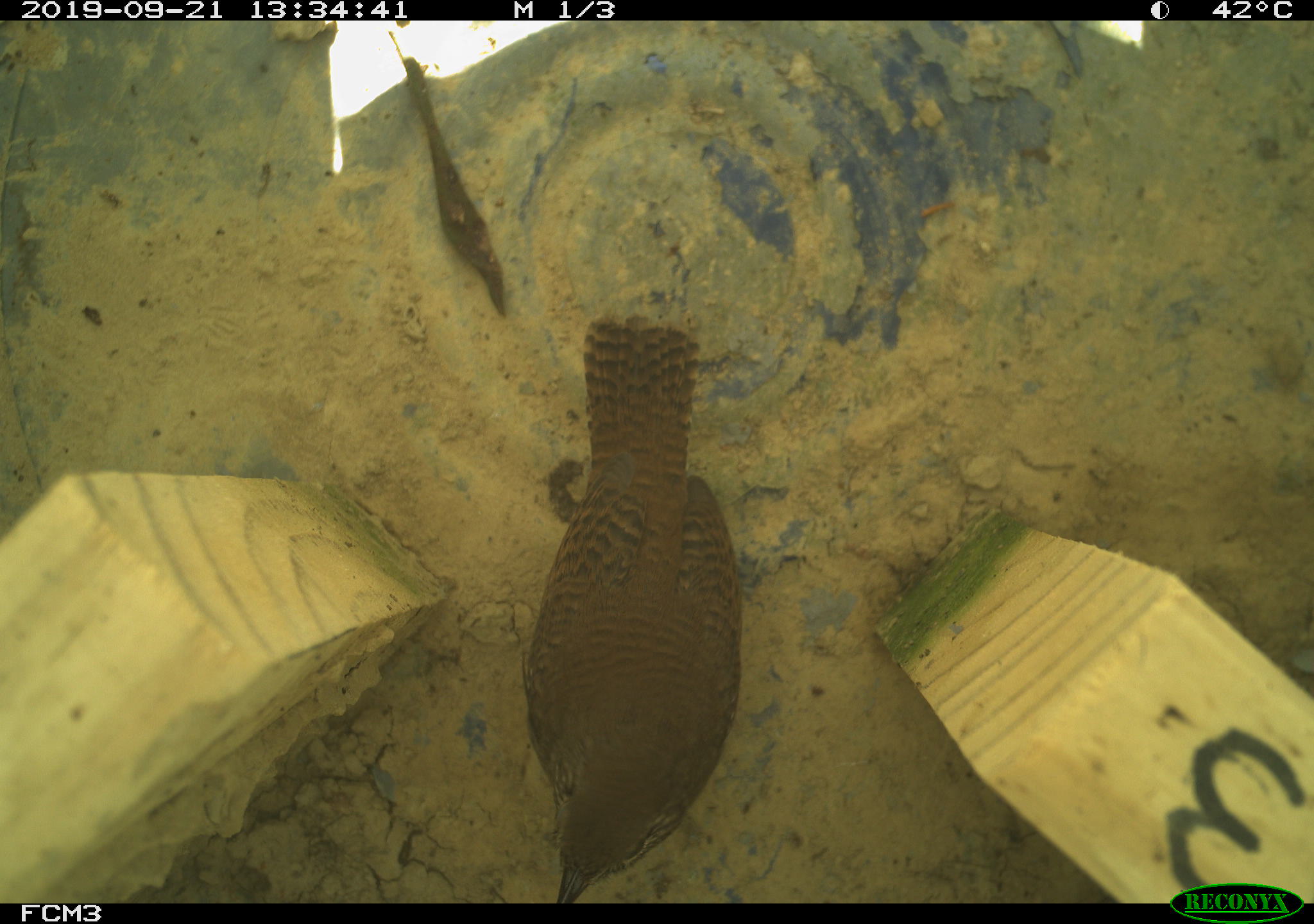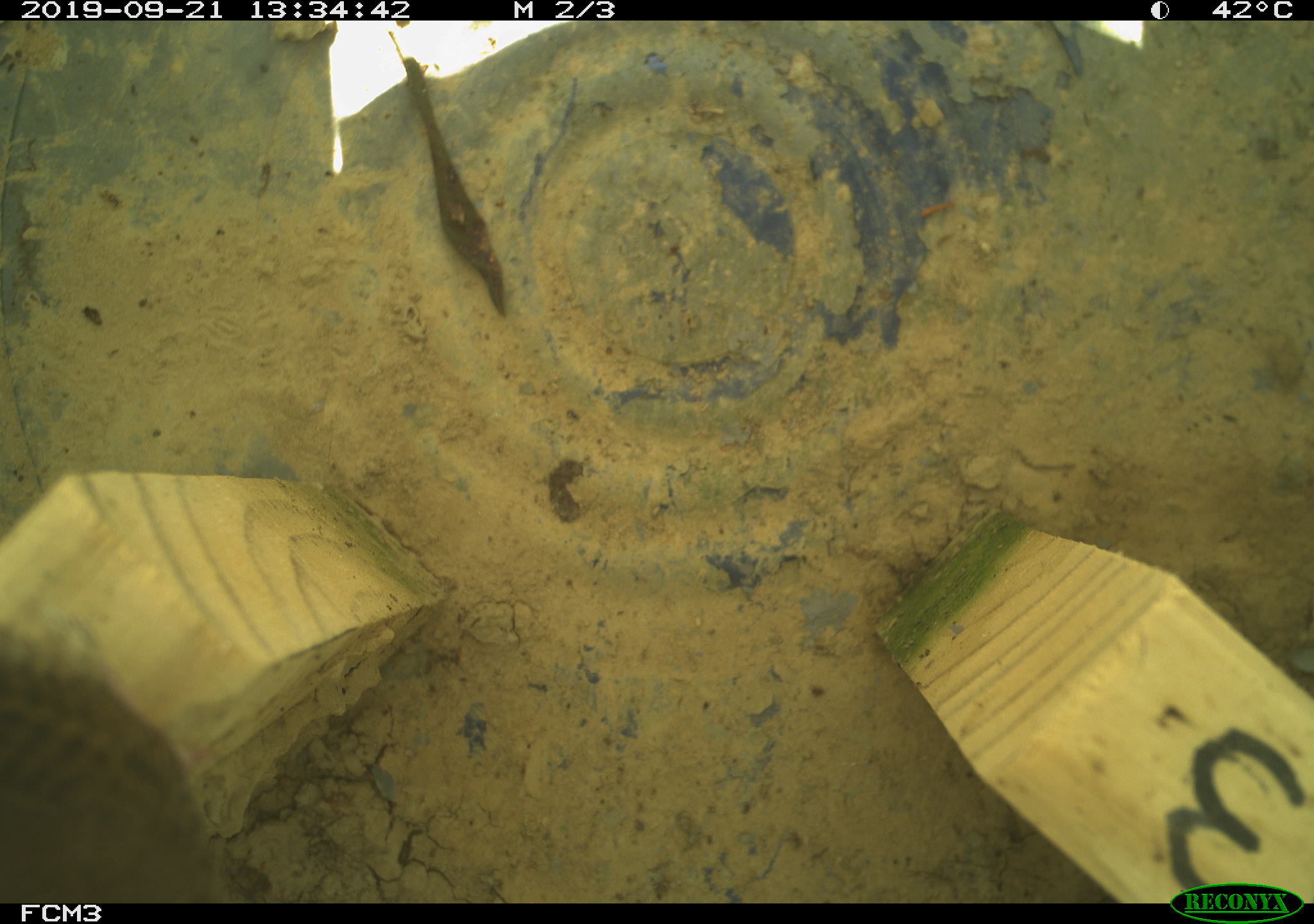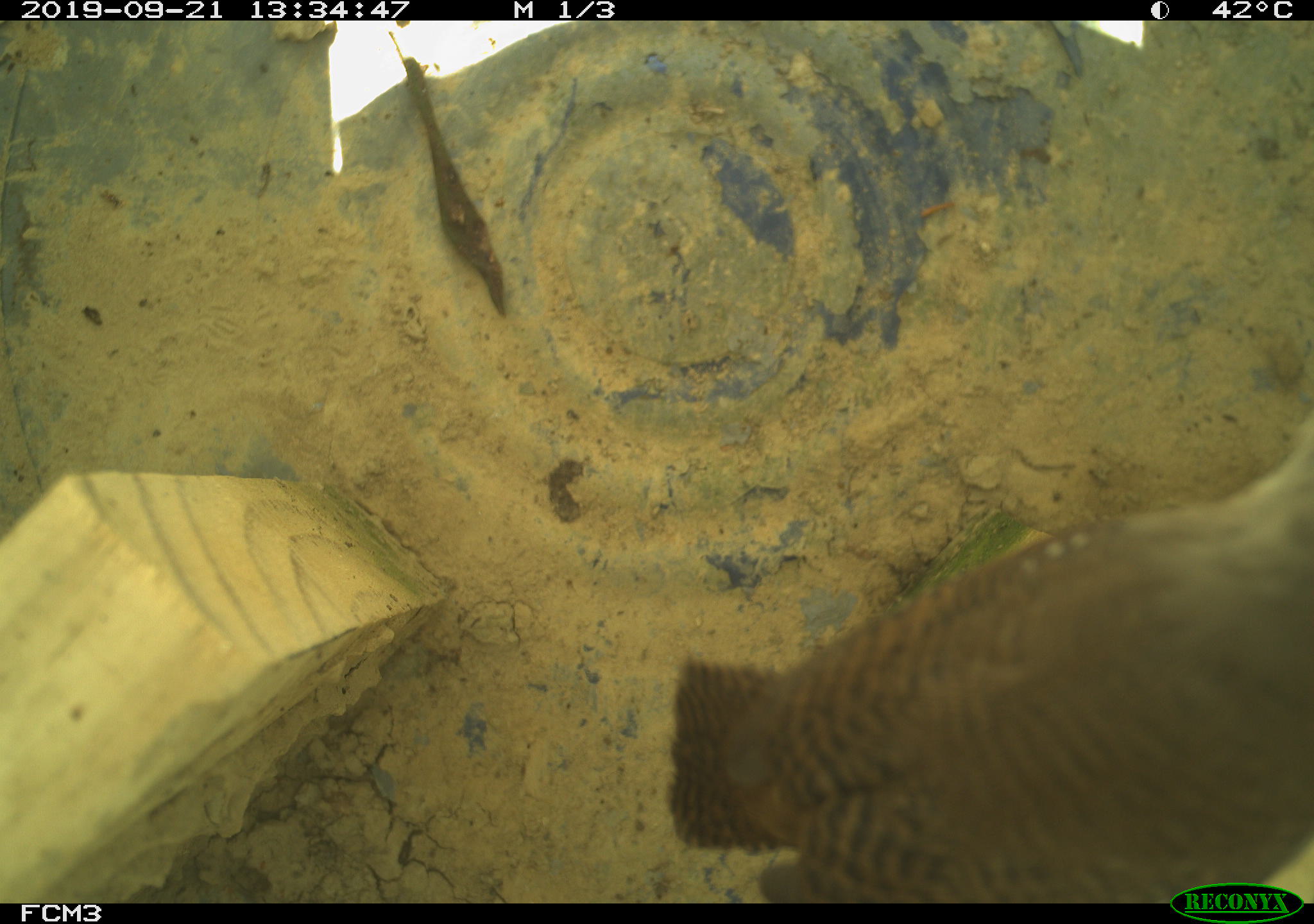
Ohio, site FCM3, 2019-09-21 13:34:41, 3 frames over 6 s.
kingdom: Animalia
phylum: Chordata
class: Aves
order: Passeriformes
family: Troglodytidae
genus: Troglodytes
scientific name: Troglodytes aedon aedon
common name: northern house wren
Northern house wren (Troglodytes aedon aedon).